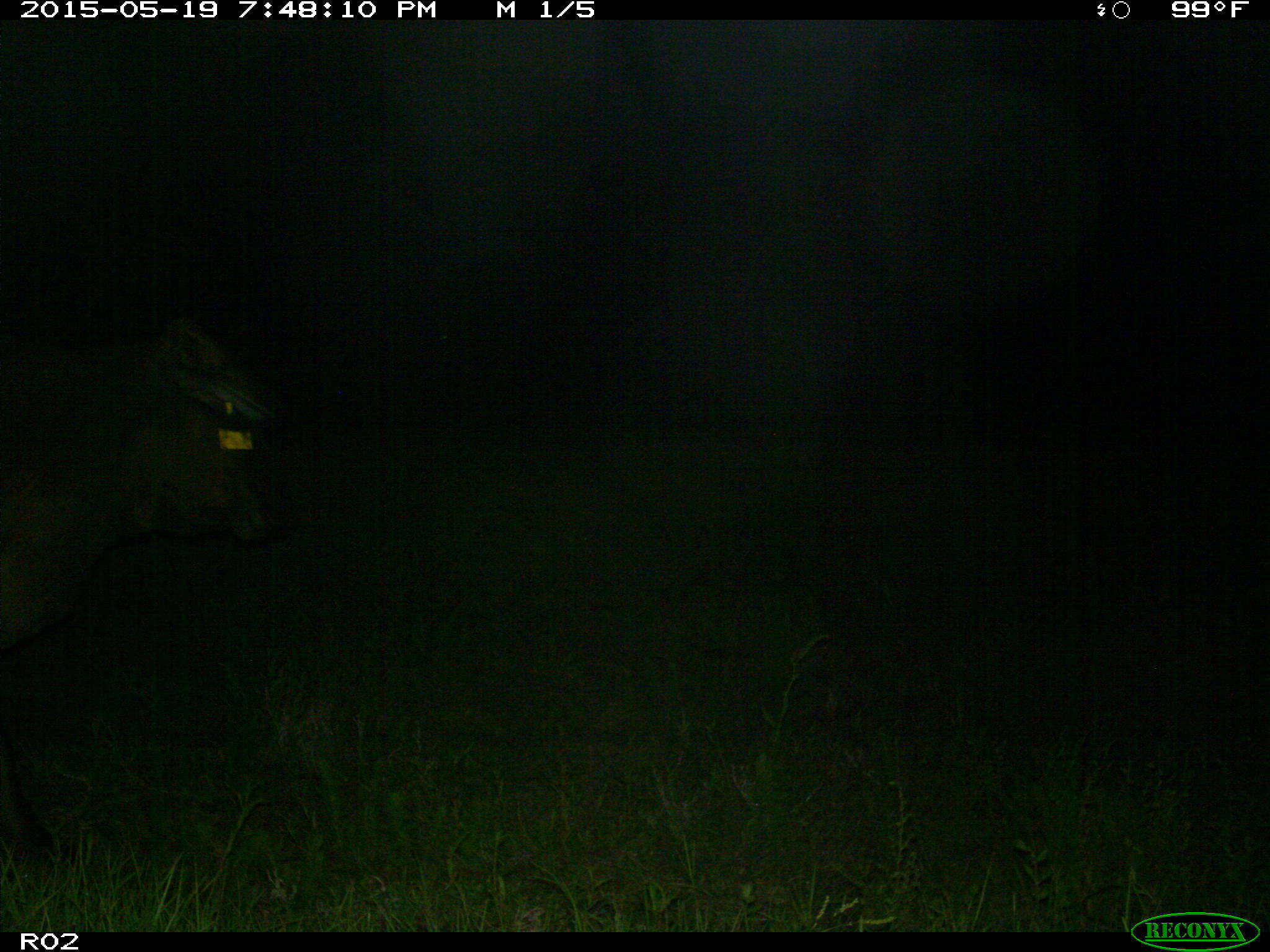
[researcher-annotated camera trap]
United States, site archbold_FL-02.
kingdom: Animalia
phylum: Chordata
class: Mammalia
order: Artiodactyla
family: Bovidae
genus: Bos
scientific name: Bos taurus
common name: domestic cow